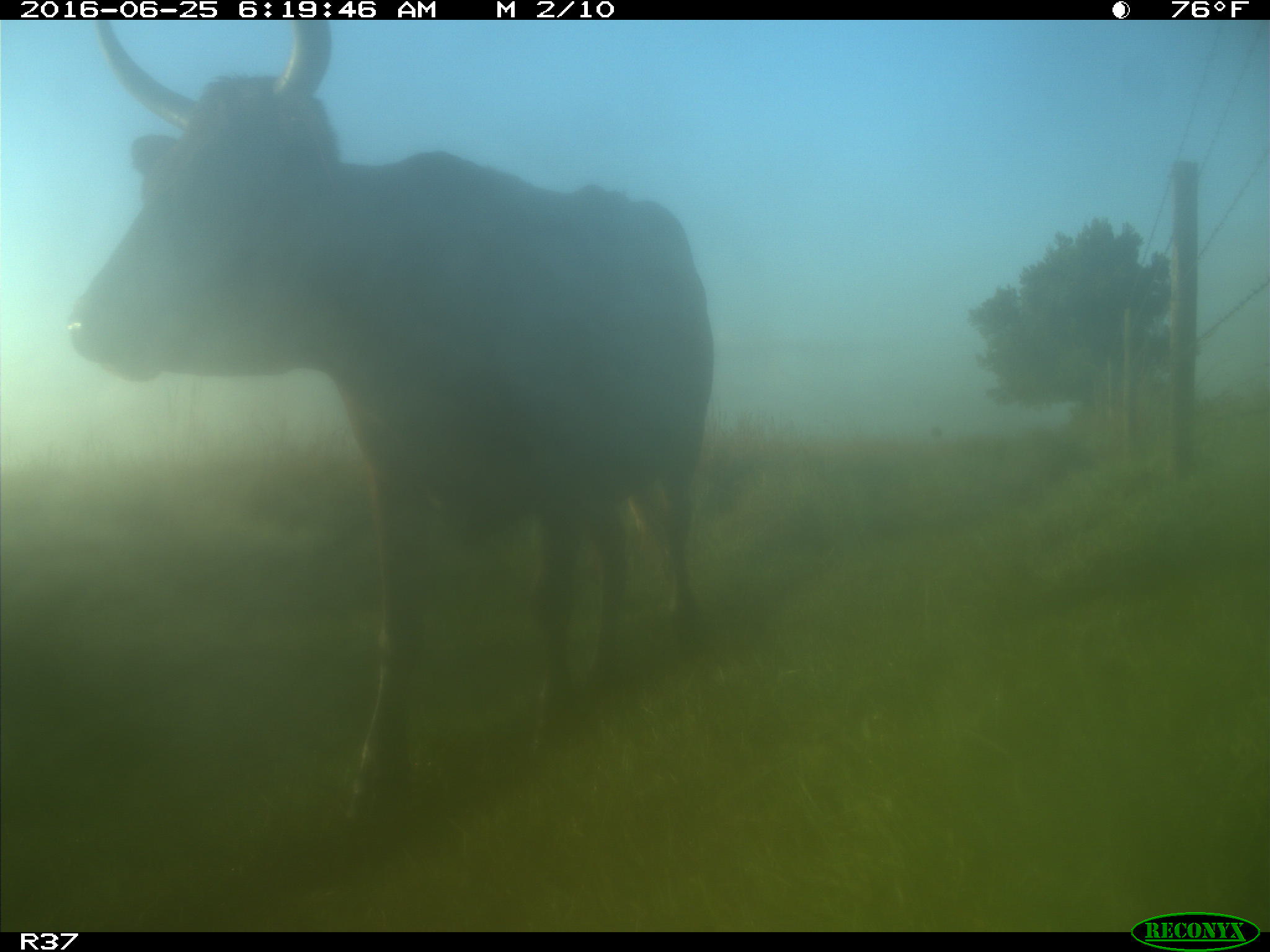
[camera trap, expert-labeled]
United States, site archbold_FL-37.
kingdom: Animalia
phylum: Chordata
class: Mammalia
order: Artiodactyla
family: Bovidae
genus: Bos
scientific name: Bos taurus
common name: domestic cow